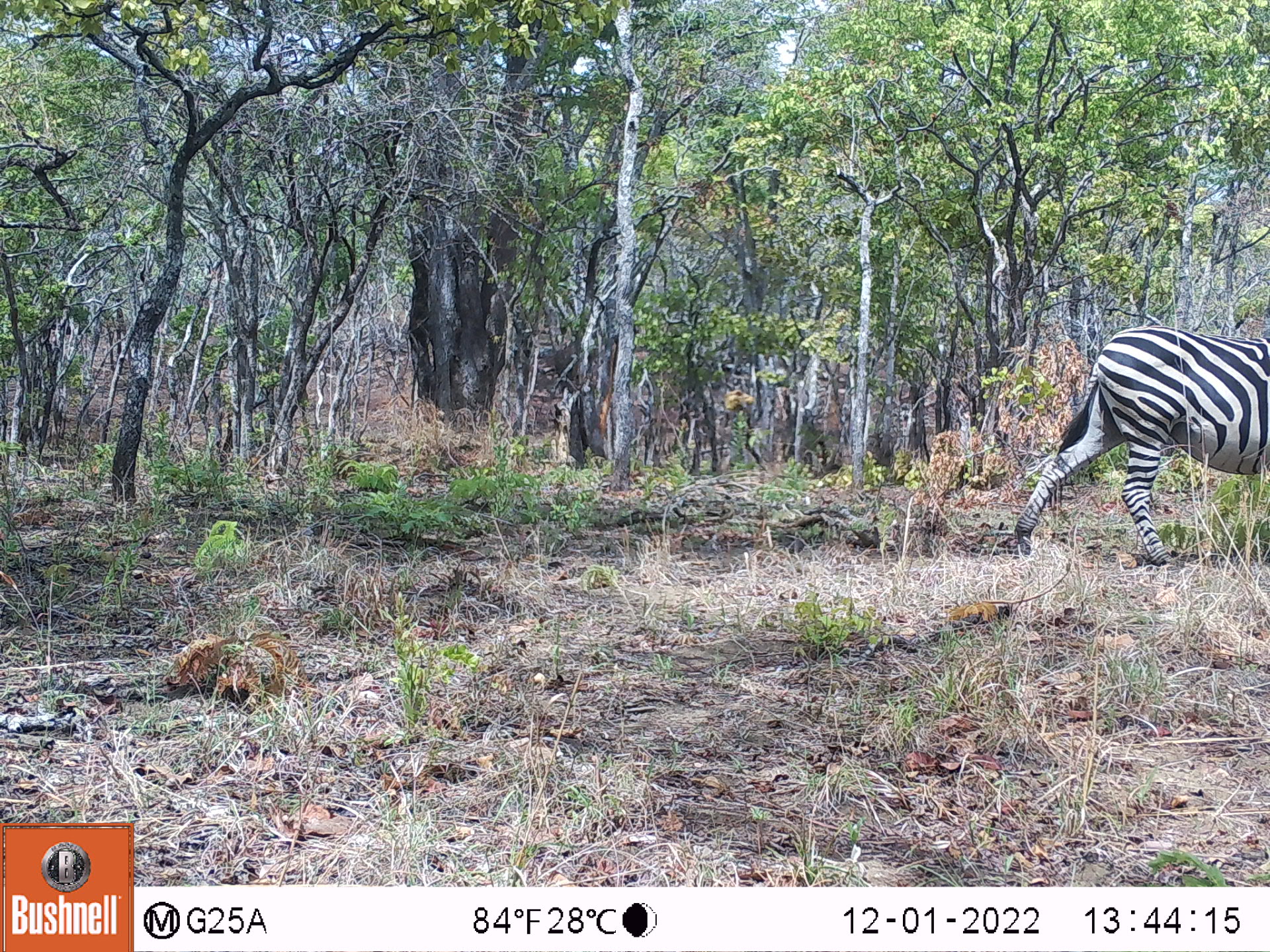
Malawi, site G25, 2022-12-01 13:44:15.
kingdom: Animalia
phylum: Chordata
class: Mammalia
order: Perissodactyla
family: Equidae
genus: Equus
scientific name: Equus quagga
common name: plains zebra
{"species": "plains zebra (Equus quagga)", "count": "1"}